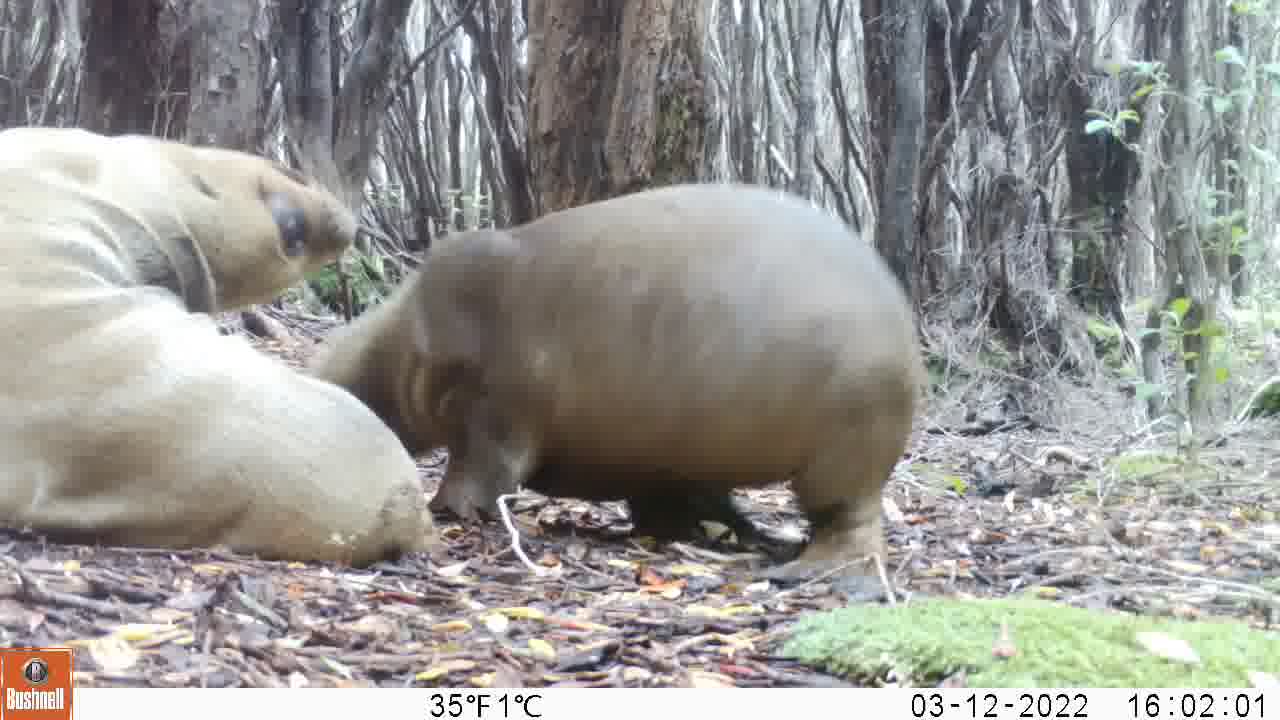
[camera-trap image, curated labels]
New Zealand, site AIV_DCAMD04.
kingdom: Animalia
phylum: Chordata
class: Mammalia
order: Carnivora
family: Otariidae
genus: Phocarctos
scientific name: Phocarctos hookeri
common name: new zealand sea lion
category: sealion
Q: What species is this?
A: Sealion (new zealand sea lion) (Phocarctos hookeri).